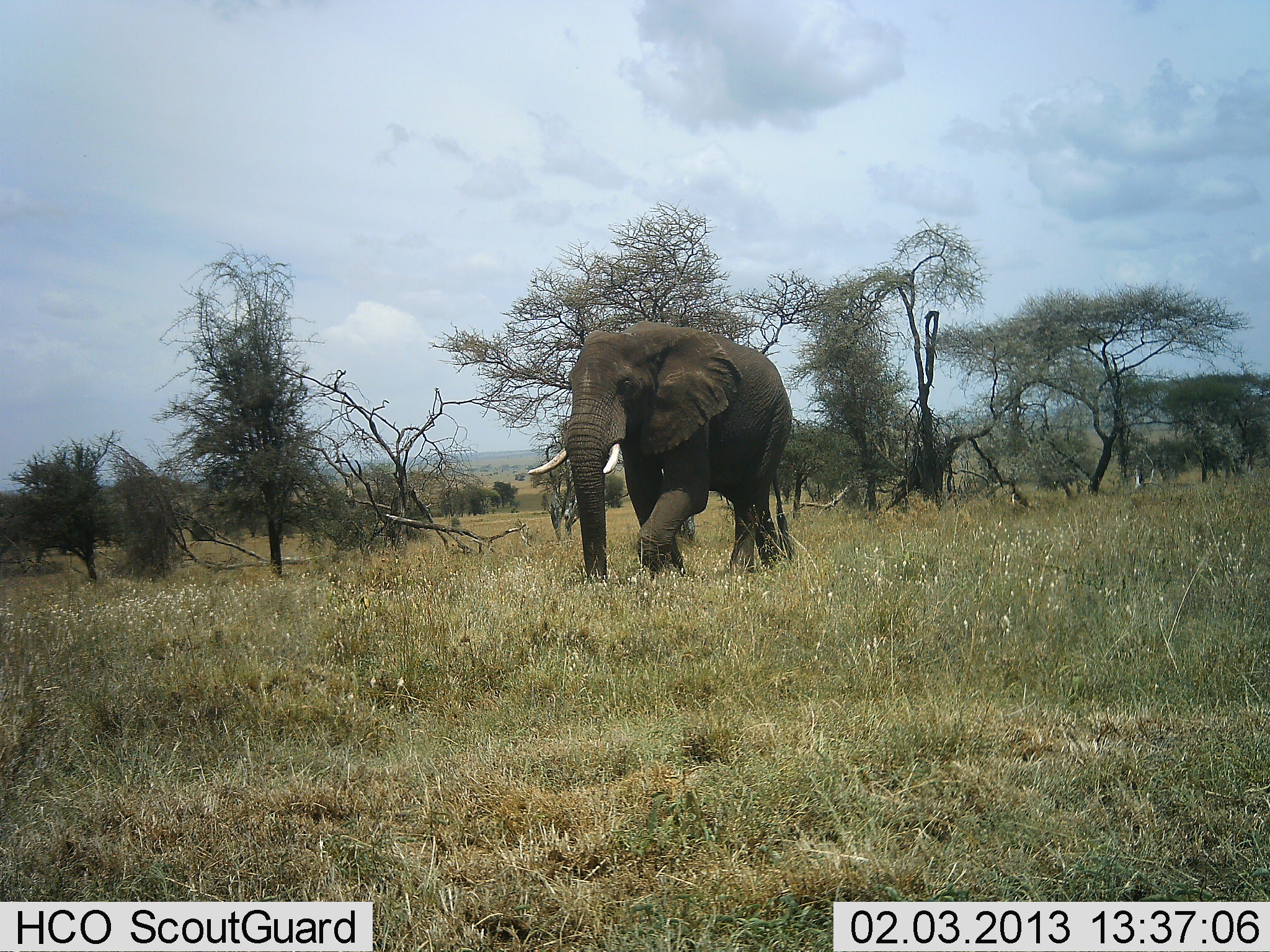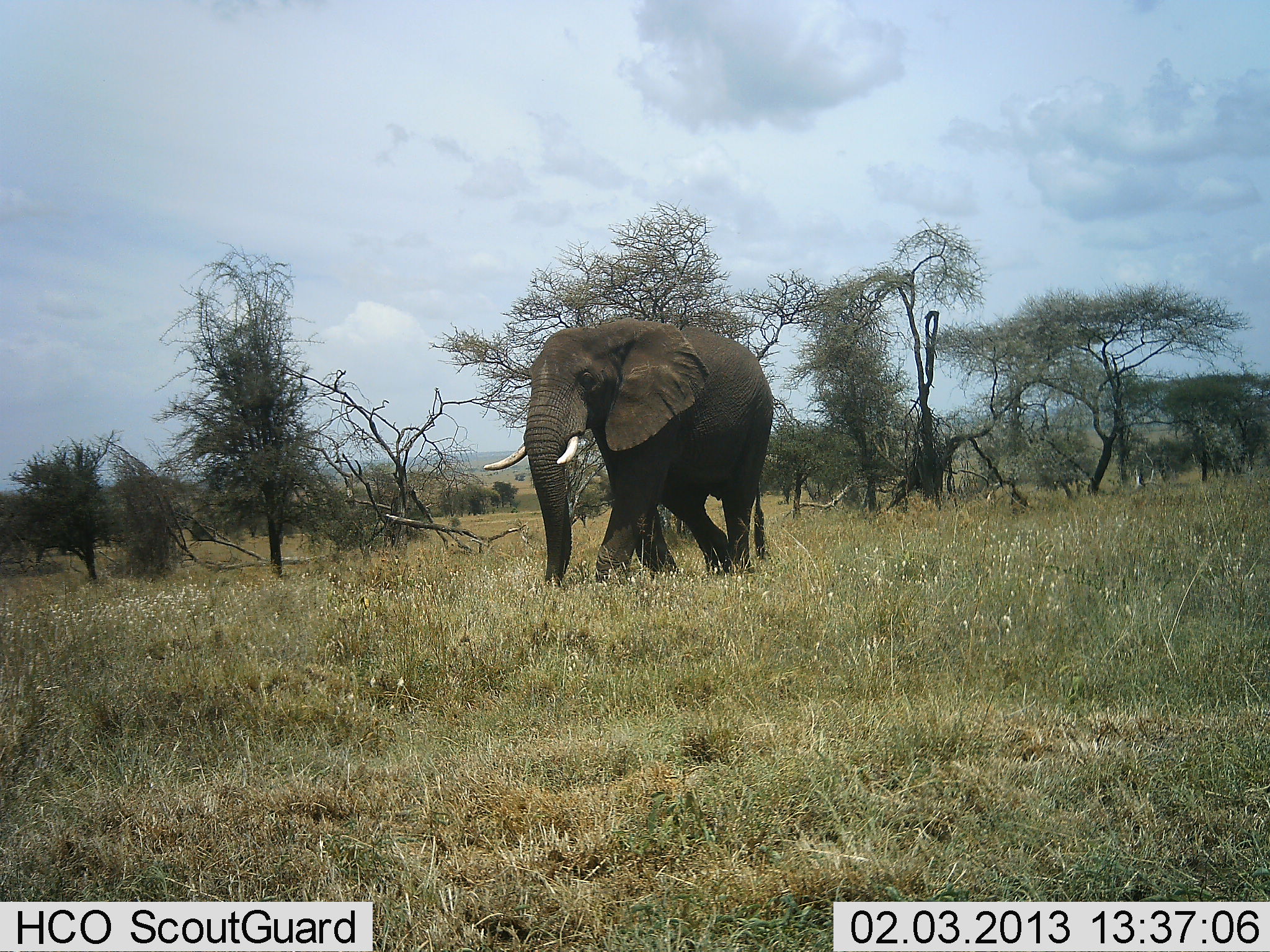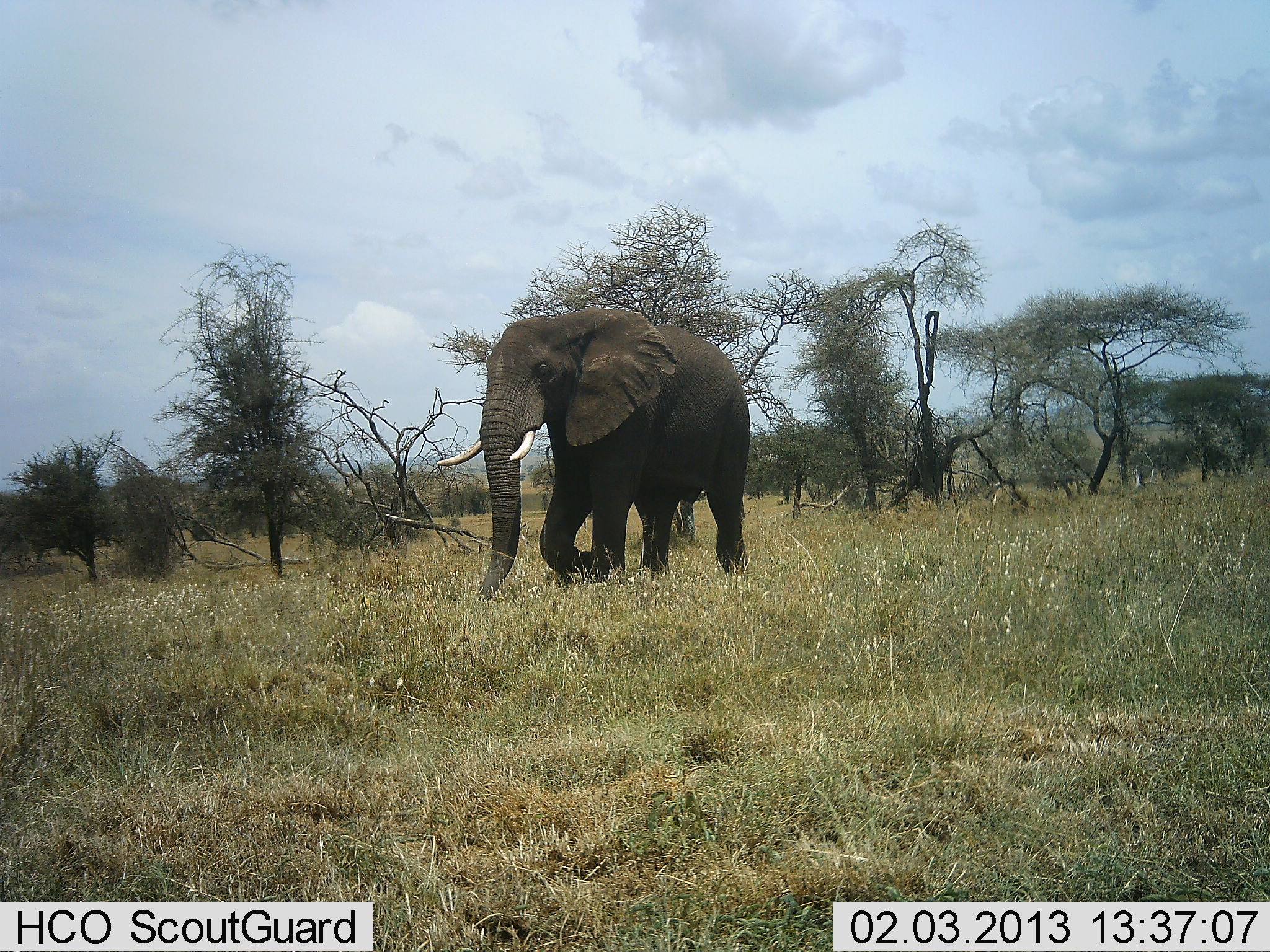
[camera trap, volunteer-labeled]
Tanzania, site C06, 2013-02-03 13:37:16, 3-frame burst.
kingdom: Animalia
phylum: Chordata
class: Mammalia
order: Proboscidea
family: Elephantidae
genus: Loxodonta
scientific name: Loxodonta africana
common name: african bush elephant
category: elephant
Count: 1.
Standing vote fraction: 4%.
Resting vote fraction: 0%.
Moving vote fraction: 96%.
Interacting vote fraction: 0%.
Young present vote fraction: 0%.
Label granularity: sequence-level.